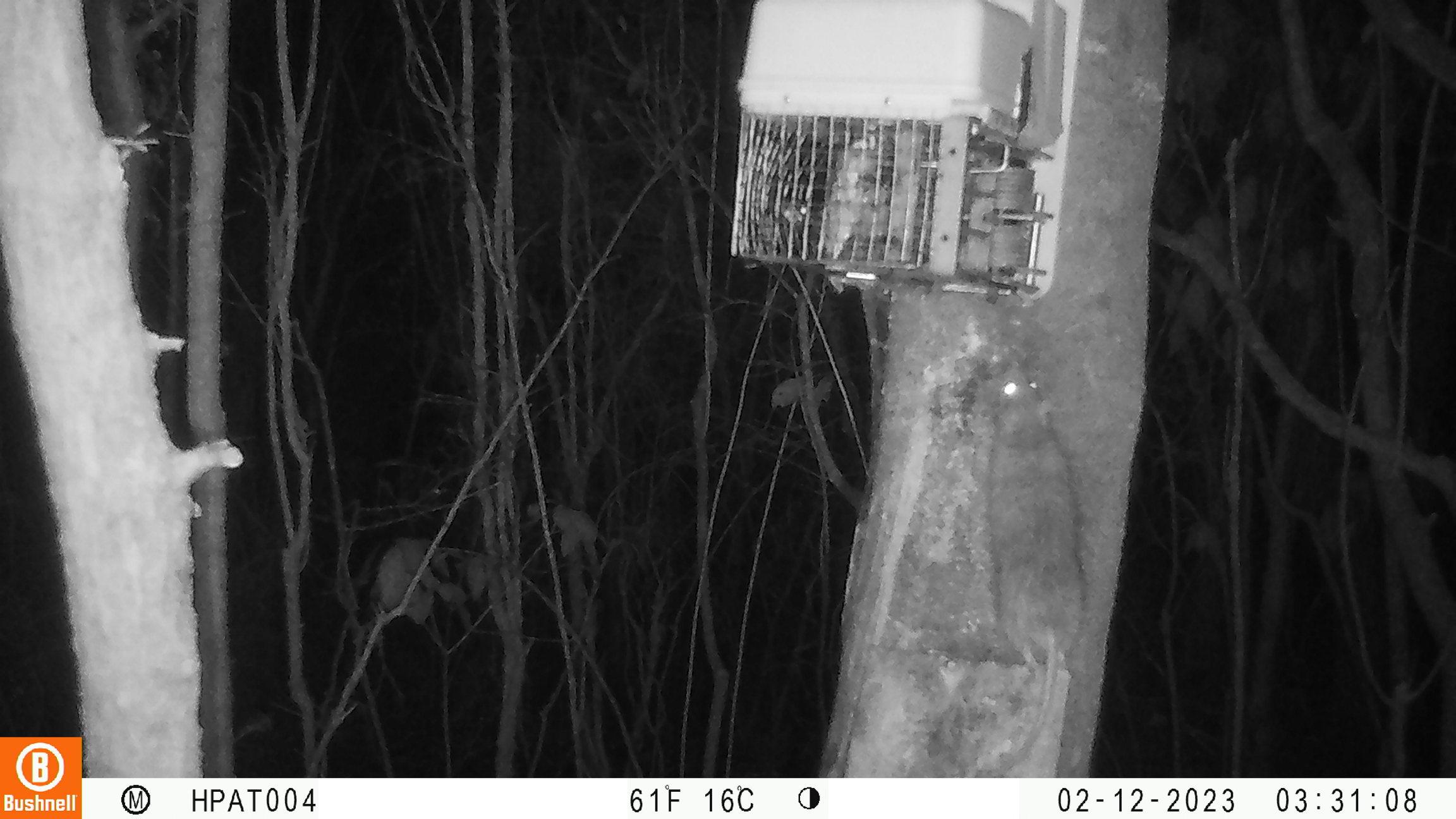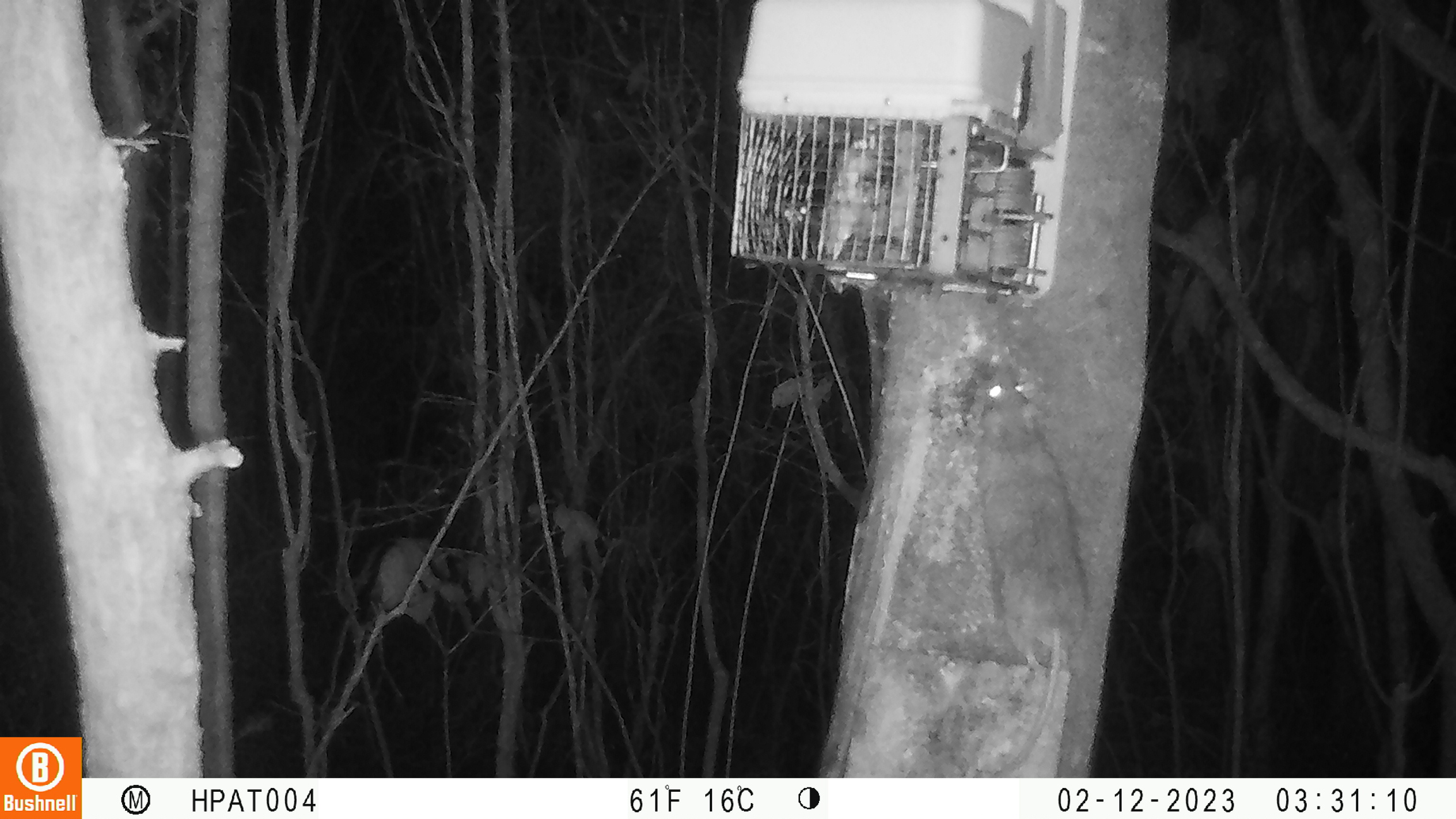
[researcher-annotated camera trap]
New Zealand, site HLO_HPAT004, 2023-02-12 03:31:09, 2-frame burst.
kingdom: Animalia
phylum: Chordata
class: Mammalia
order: Rodentia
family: Muridae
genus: Rattus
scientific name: Rattus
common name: rat